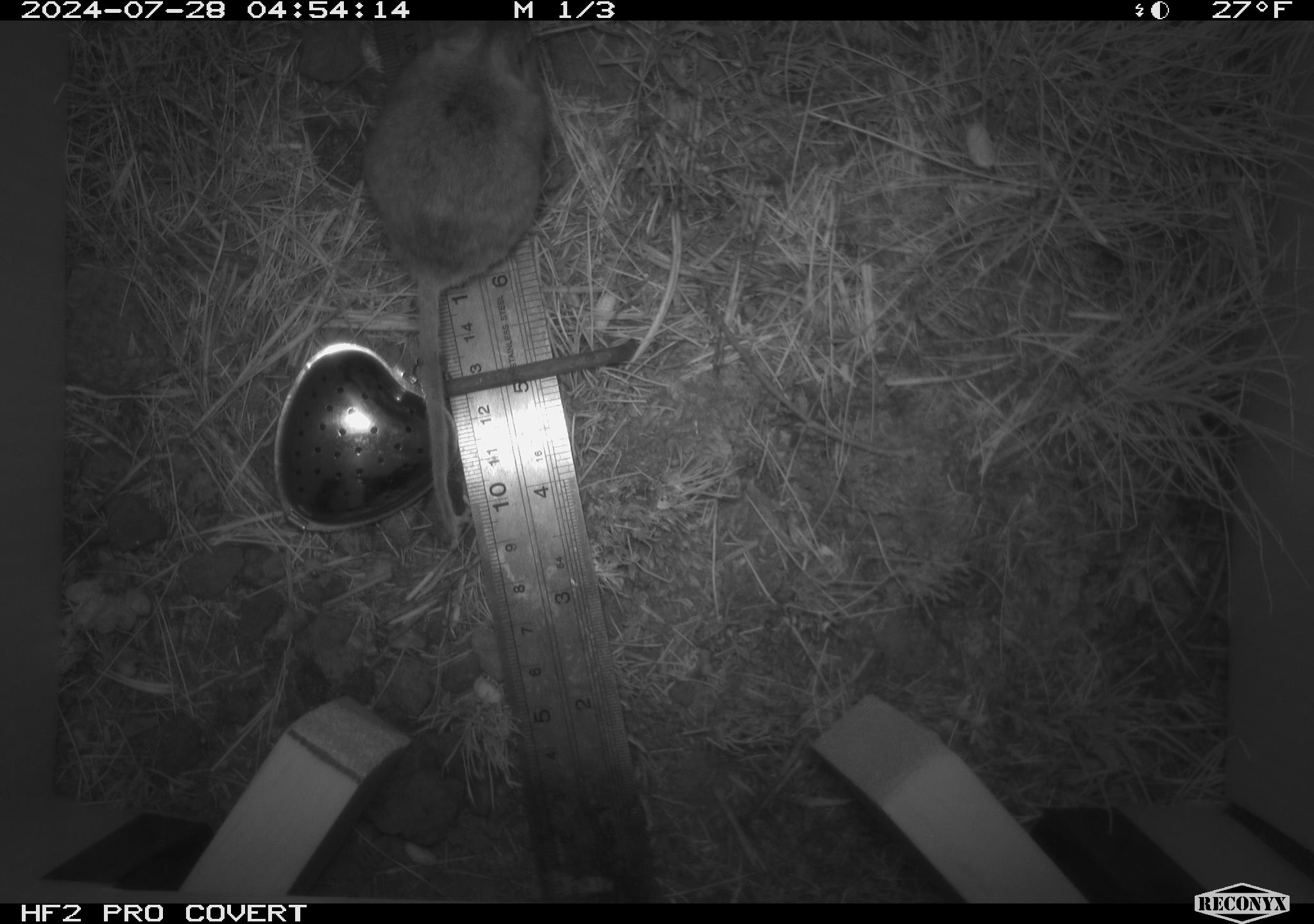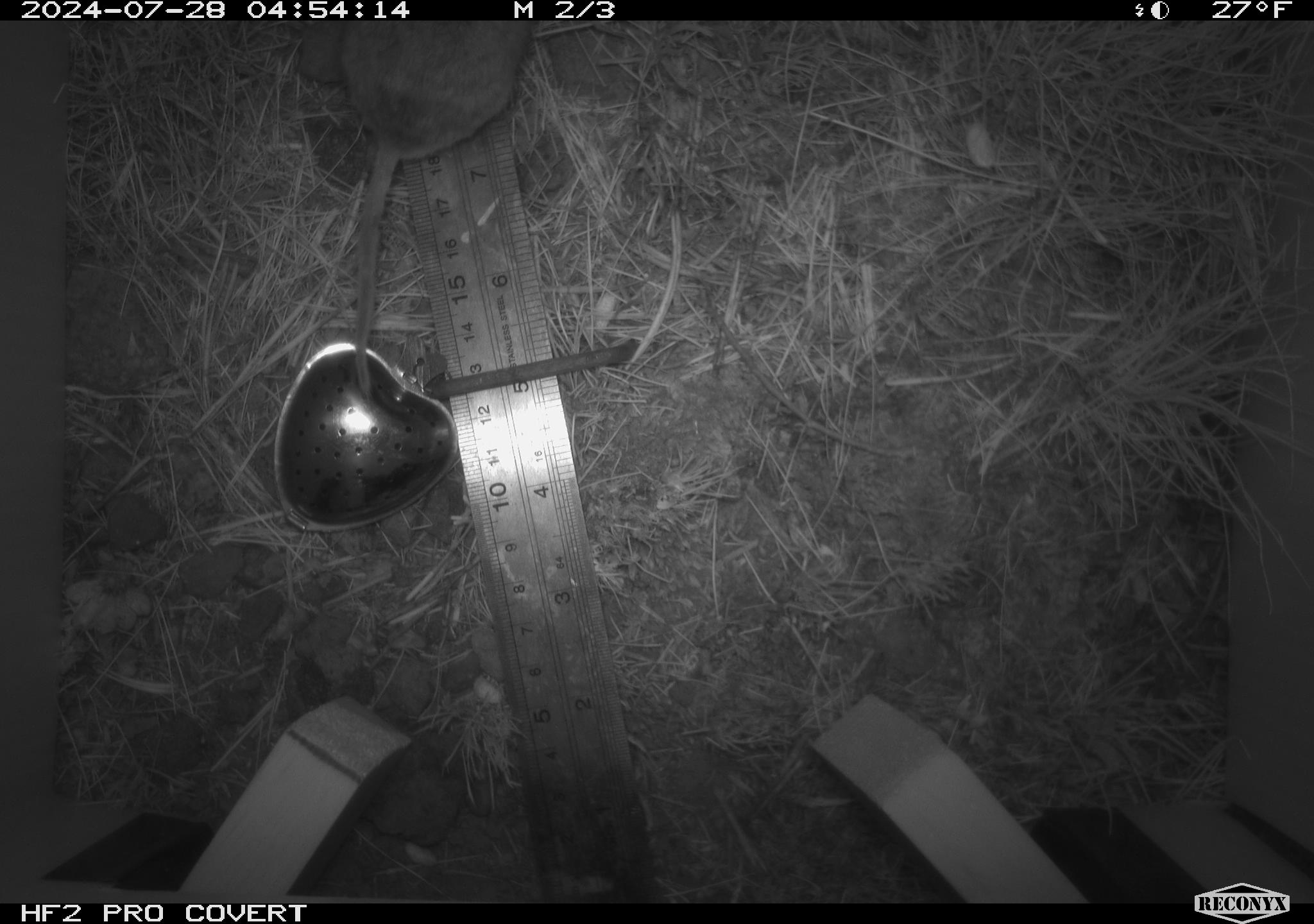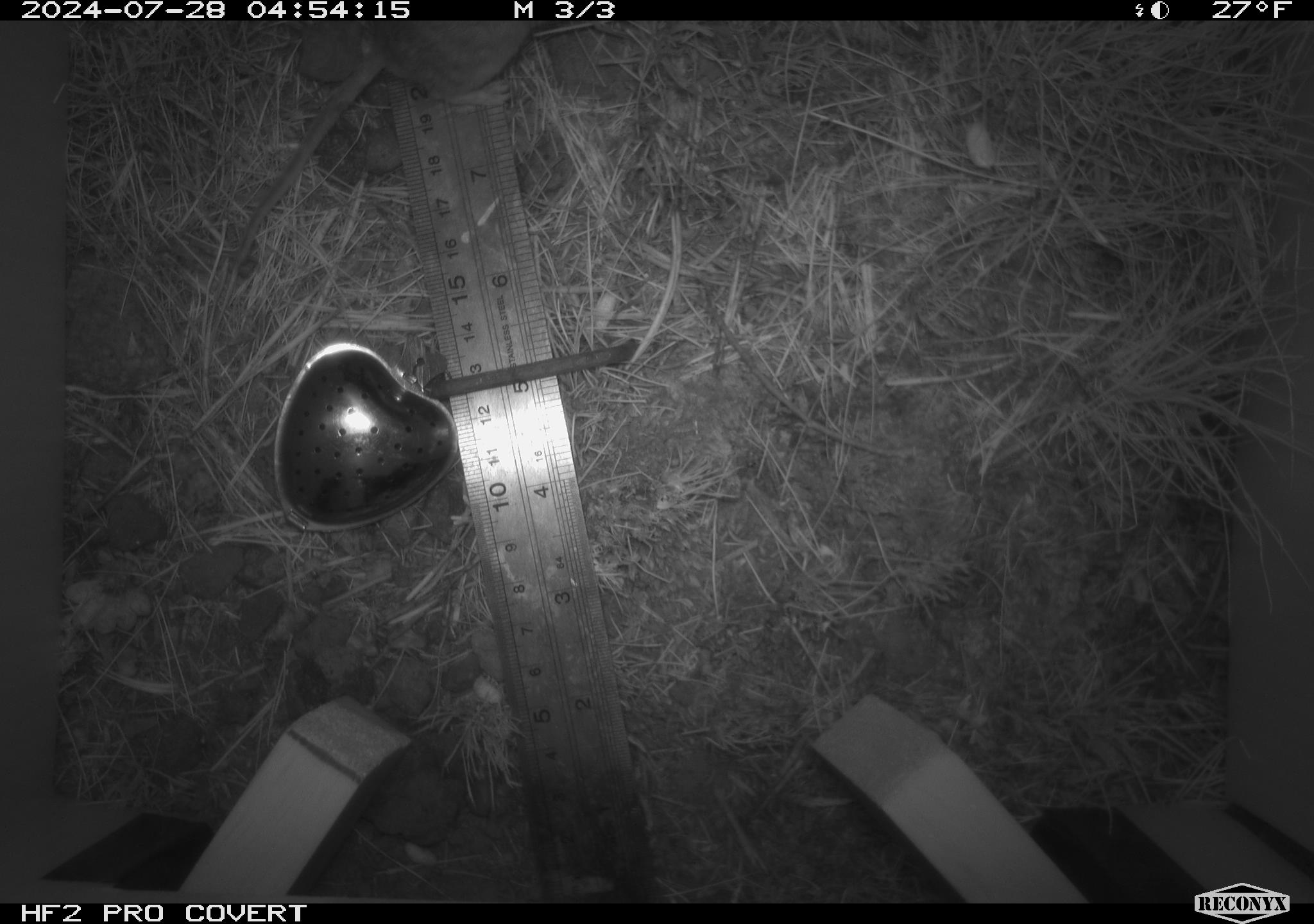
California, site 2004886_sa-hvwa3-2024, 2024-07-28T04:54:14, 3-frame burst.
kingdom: Animalia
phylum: Chordata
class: Mammalia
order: Rodentia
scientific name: Rodentia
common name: mouse species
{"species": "mouse species (Rodentia)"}